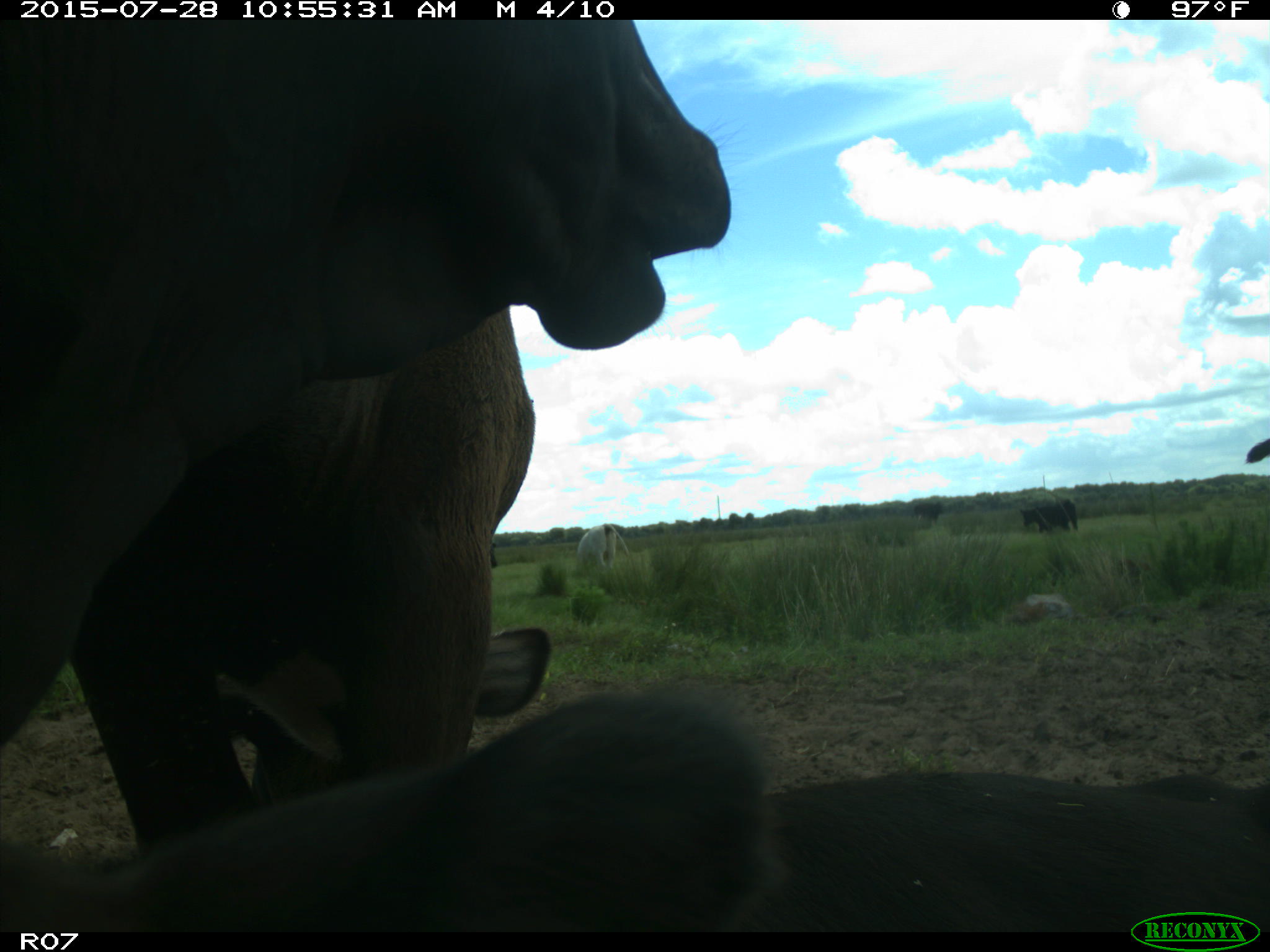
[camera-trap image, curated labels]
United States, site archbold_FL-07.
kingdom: Animalia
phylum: Chordata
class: Mammalia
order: Artiodactyla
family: Bovidae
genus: Bos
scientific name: Bos taurus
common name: domestic cow